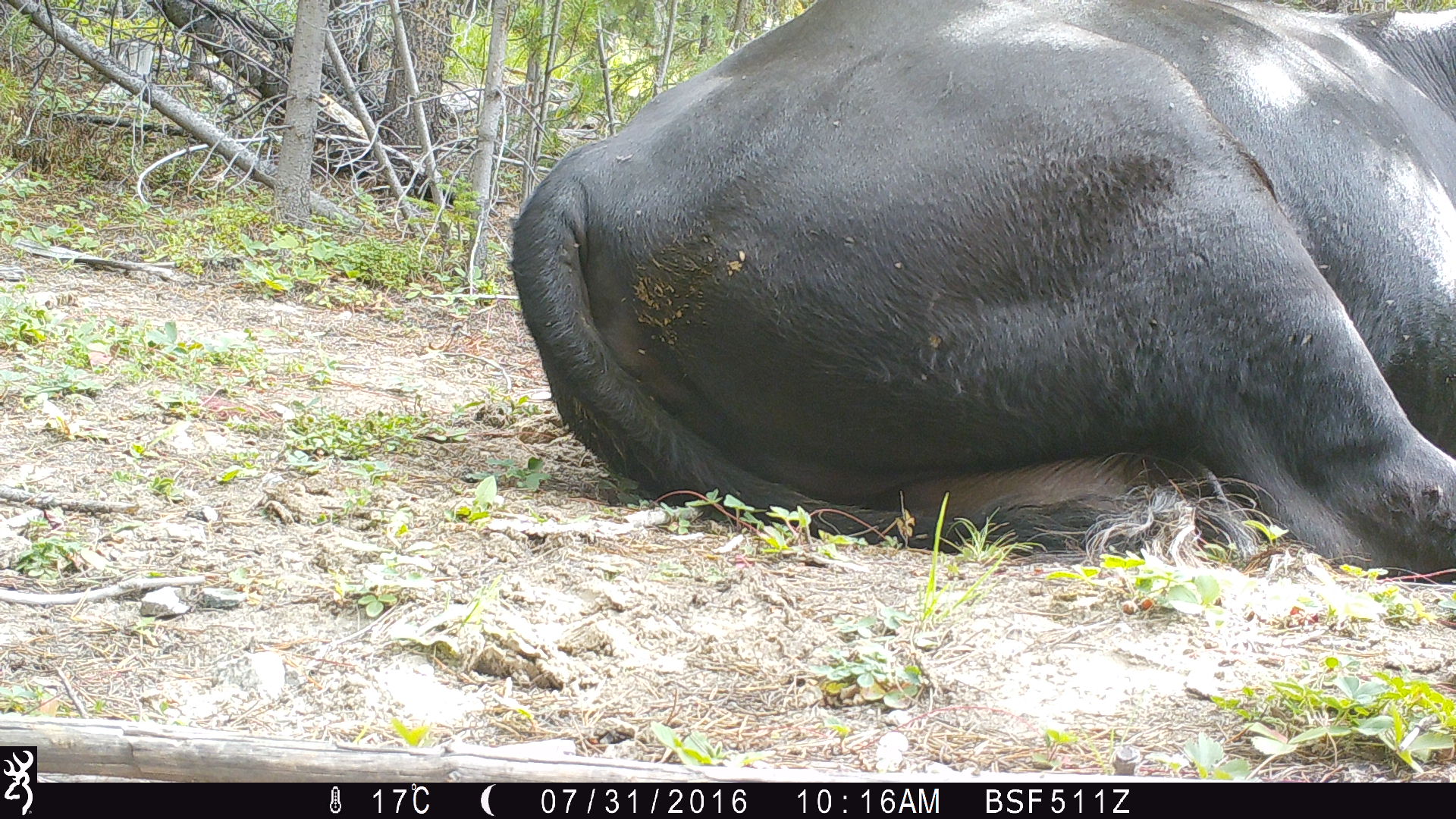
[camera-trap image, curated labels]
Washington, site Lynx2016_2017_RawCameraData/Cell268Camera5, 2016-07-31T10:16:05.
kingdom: Animalia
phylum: Chordata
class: Mammalia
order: Artiodactyla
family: Bovidae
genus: Bos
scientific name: Bos taurus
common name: domestic cattle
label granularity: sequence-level